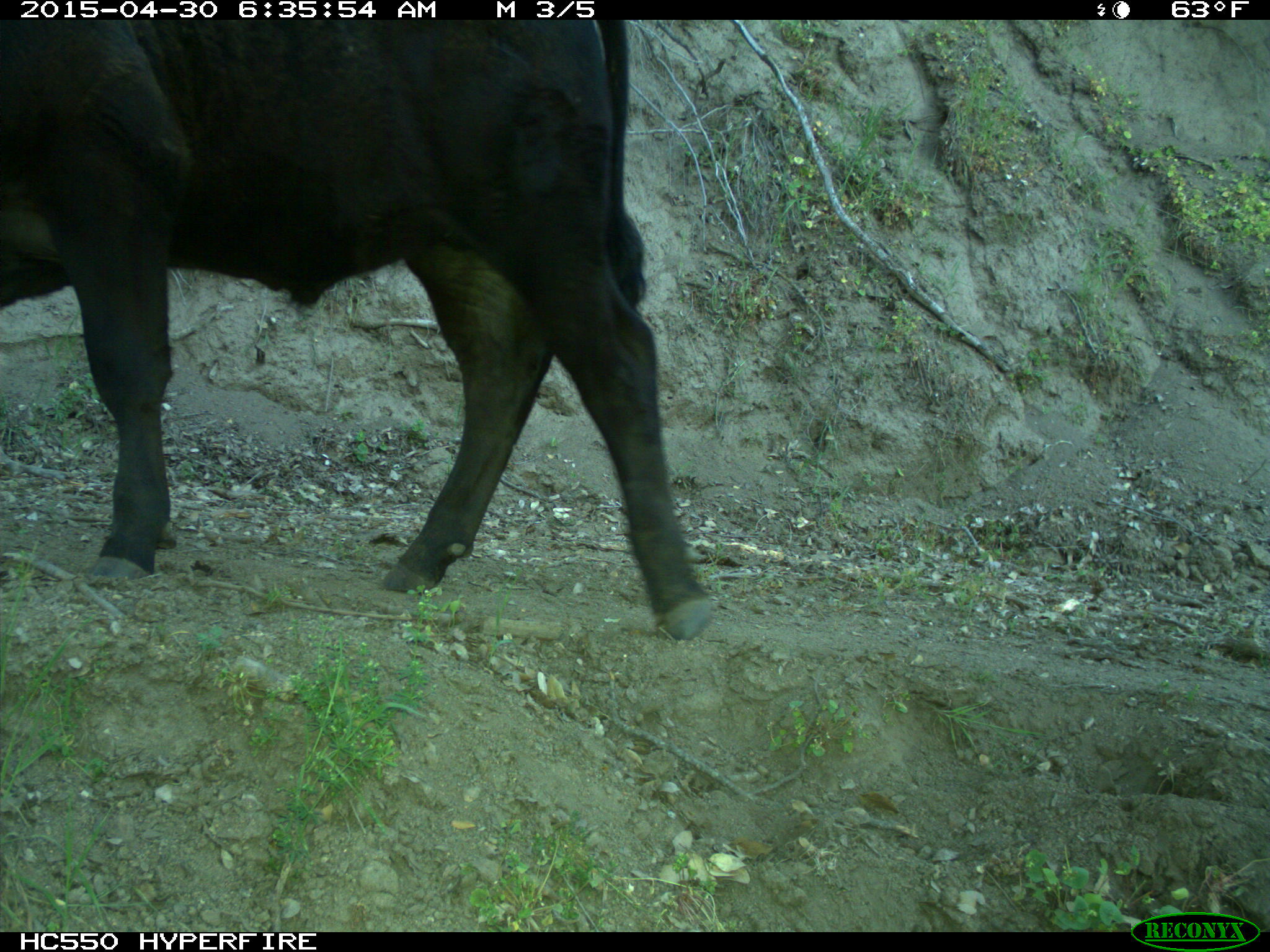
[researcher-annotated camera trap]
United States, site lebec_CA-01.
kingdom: Animalia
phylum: Chordata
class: Mammalia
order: Artiodactyla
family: Bovidae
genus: Bos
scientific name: Bos taurus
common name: domestic cow